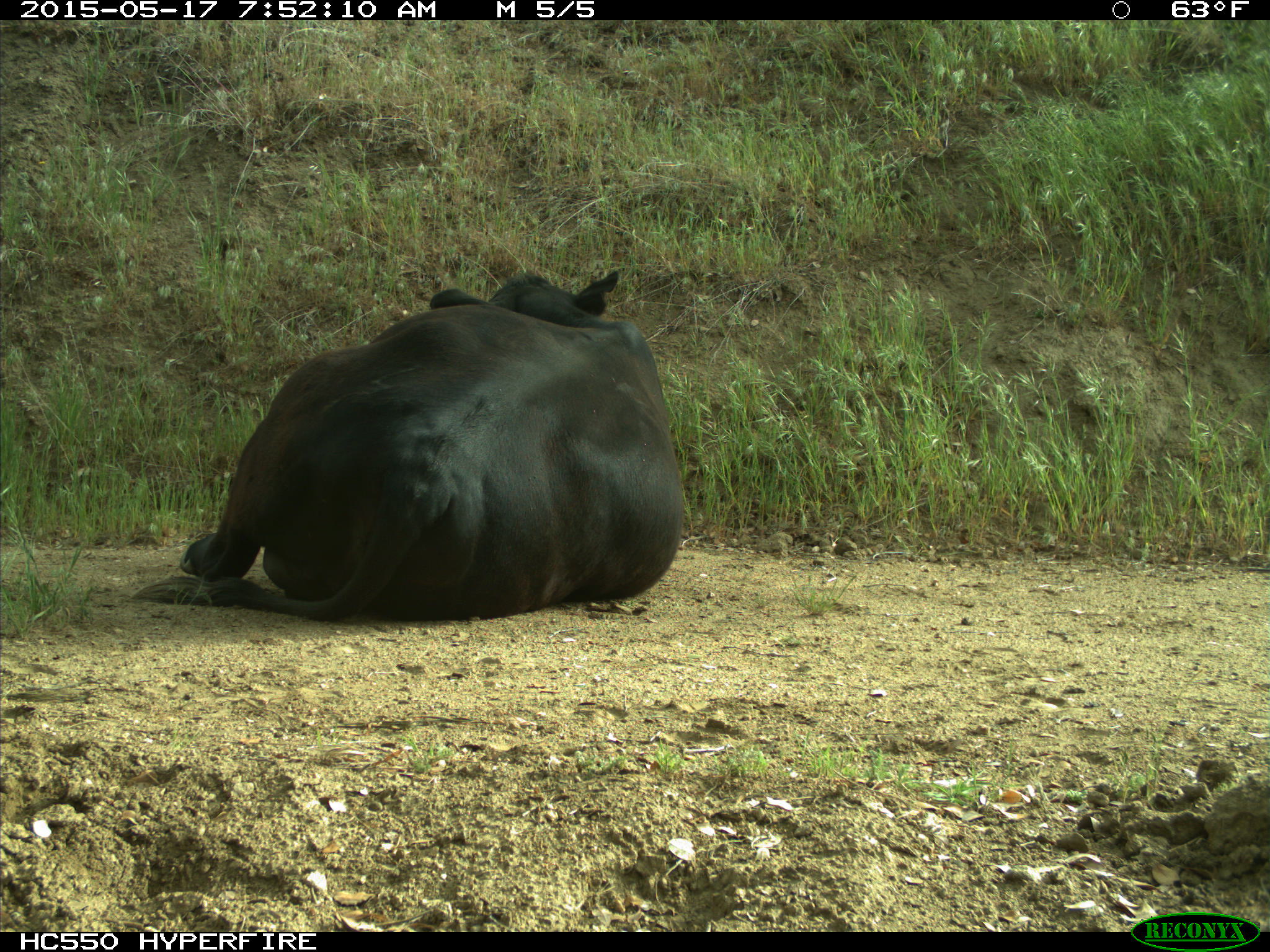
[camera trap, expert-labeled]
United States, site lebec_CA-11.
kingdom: Animalia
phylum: Chordata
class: Mammalia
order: Artiodactyla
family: Bovidae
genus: Bos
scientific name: Bos taurus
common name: domestic cow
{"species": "Bos taurus (domestic cow)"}